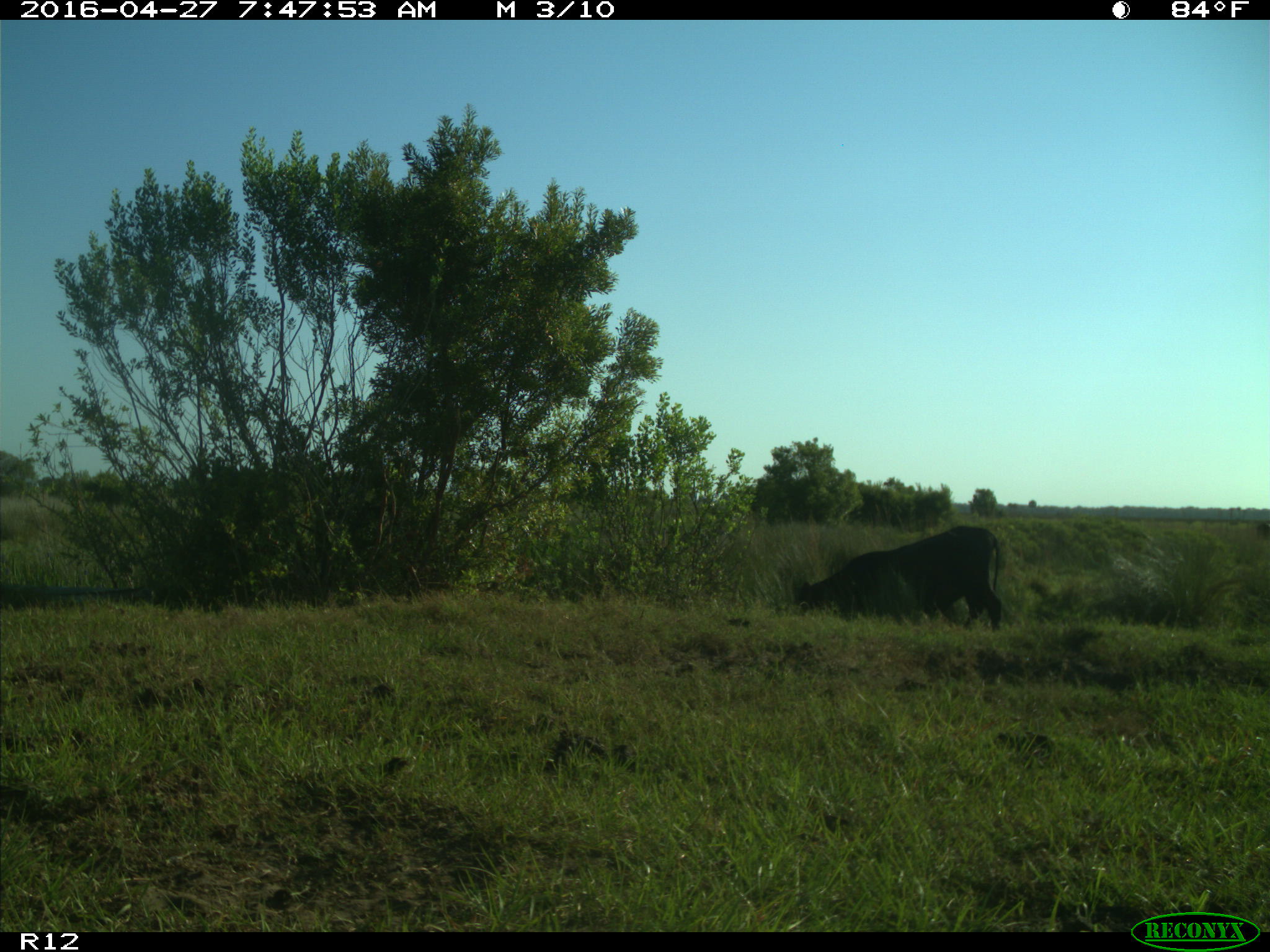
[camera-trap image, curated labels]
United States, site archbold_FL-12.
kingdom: Animalia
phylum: Chordata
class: Mammalia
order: Artiodactyla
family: Bovidae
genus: Bos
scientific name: Bos taurus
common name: domestic cow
Bos taurus (domestic cow).